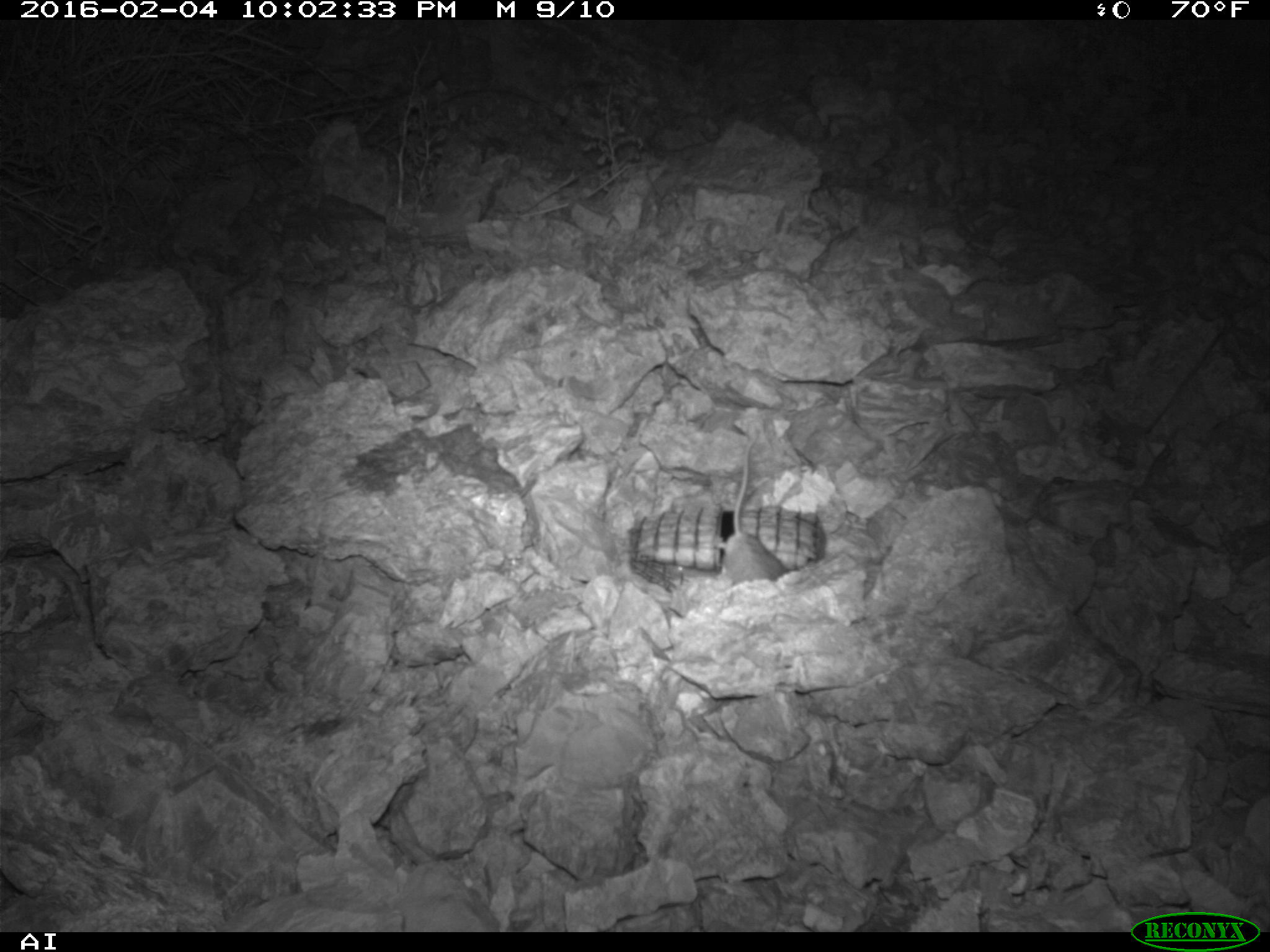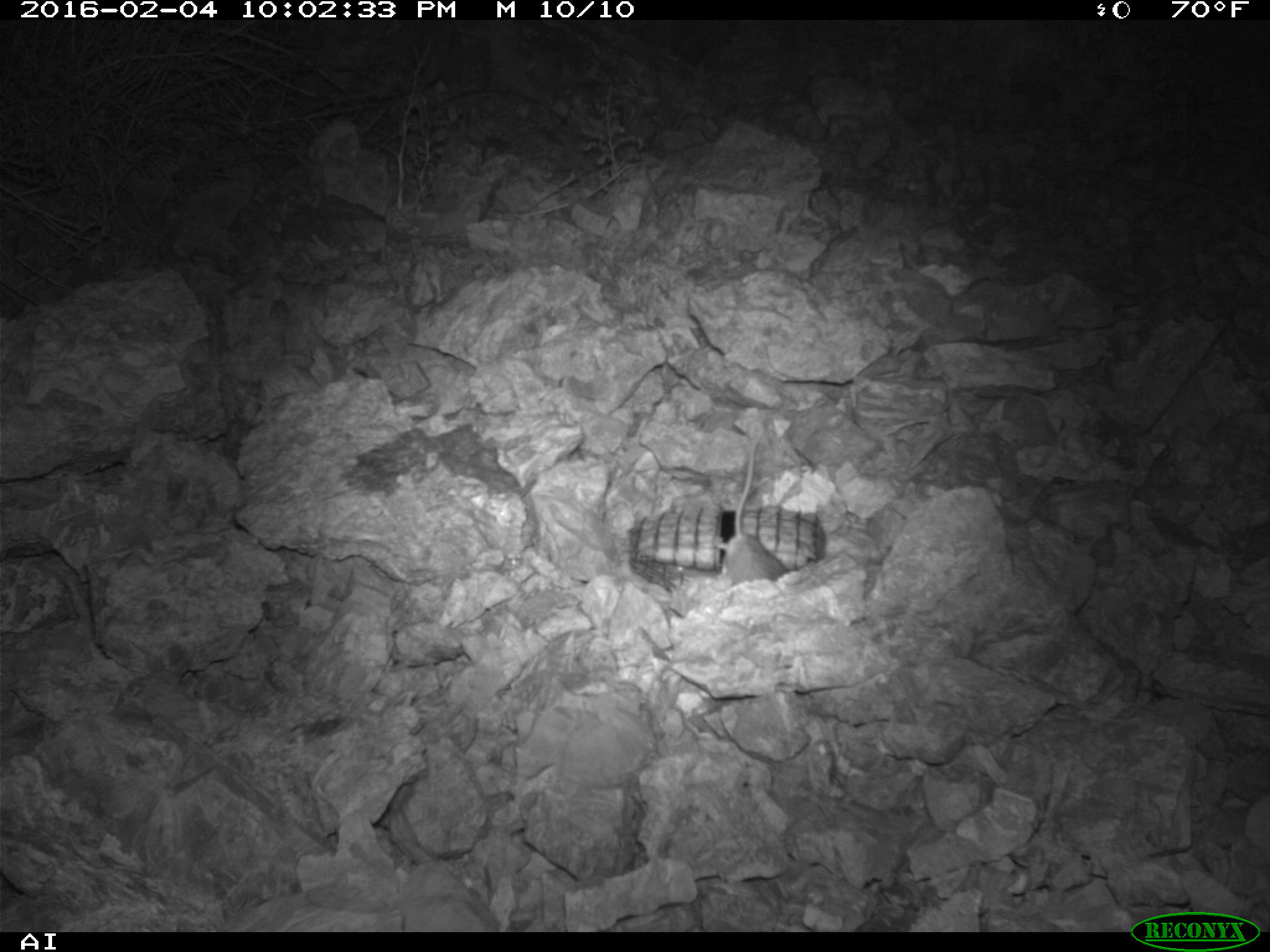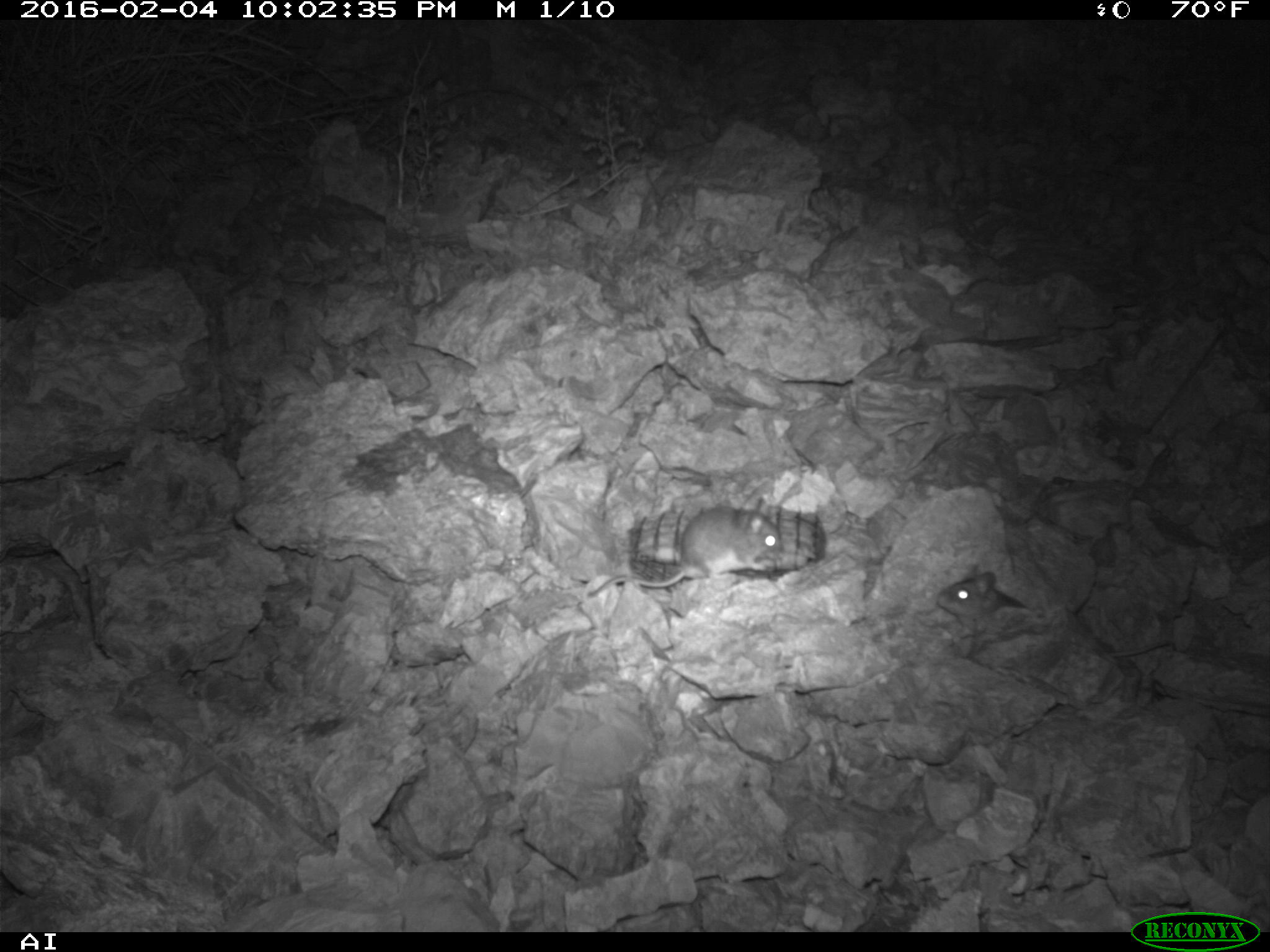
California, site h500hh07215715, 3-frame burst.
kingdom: Animalia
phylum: Chordata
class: Mammalia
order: Rodentia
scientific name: Rodentia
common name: rodent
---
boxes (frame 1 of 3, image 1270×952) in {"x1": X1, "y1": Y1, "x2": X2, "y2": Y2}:
rodent: {"x1": 715, "y1": 429, "x2": 784, "y2": 583}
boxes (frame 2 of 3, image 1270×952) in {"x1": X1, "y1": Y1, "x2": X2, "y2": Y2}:
rodent: {"x1": 715, "y1": 429, "x2": 784, "y2": 583}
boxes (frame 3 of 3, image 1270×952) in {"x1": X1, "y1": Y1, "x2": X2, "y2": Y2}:
rodent: {"x1": 583, "y1": 505, "x2": 781, "y2": 598}; {"x1": 935, "y1": 564, "x2": 1026, "y2": 623}